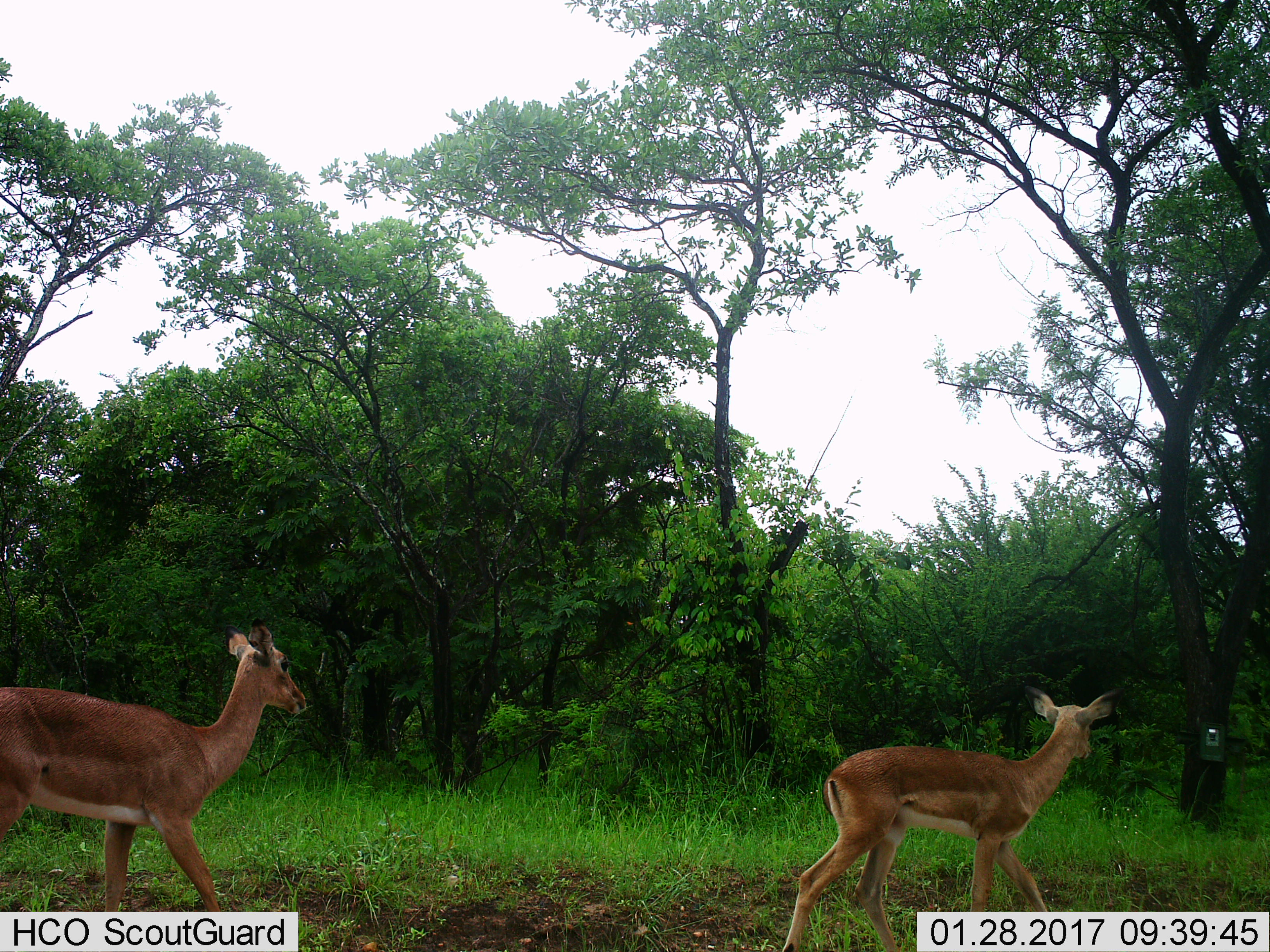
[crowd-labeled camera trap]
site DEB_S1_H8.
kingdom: Animalia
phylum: Chordata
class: Mammalia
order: Artiodactyla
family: Bovidae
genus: Aepyceros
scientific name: Aepyceros melampus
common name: impala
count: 2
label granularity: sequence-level